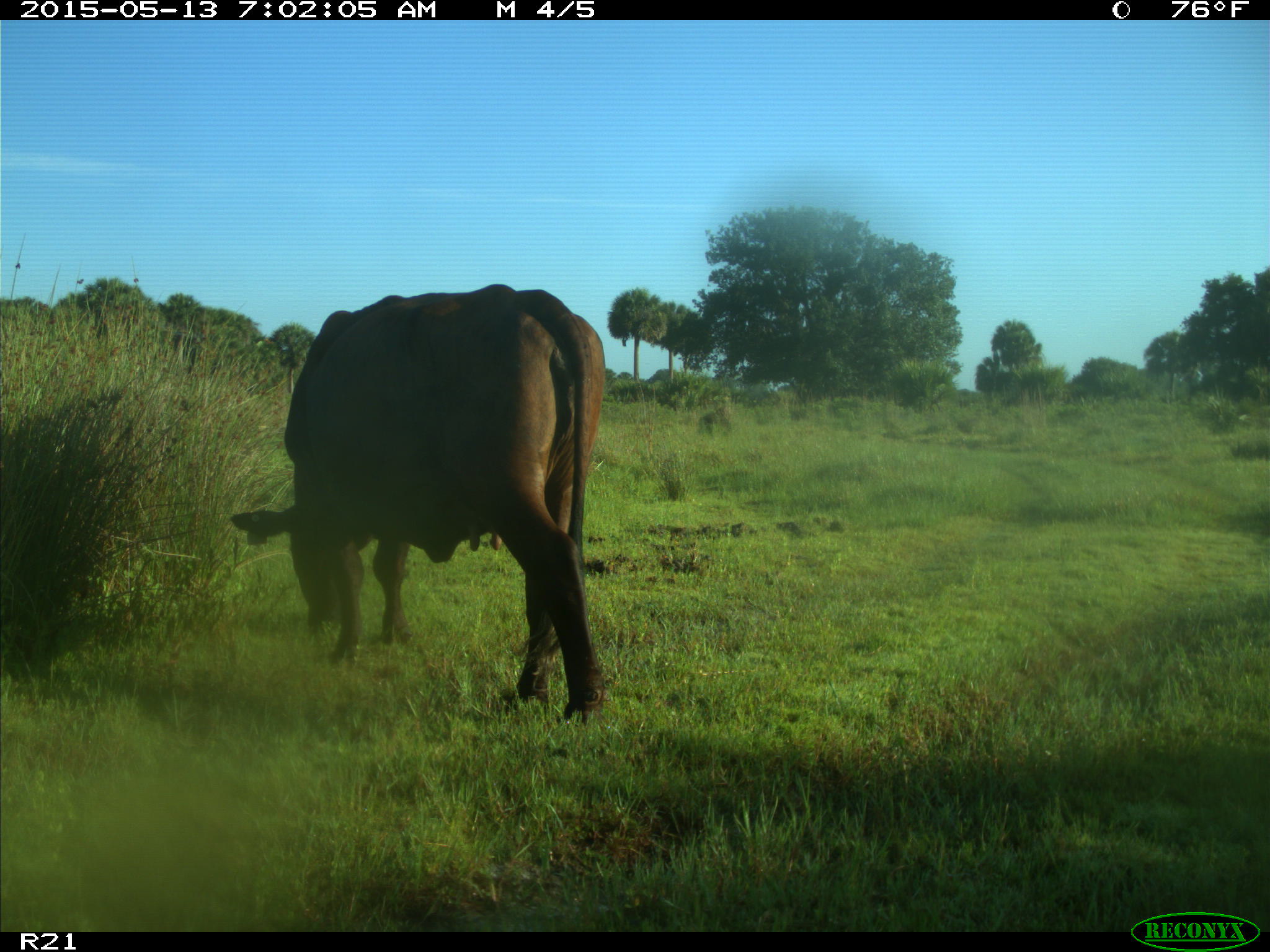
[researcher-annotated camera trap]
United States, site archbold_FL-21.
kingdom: Animalia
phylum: Chordata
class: Mammalia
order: Artiodactyla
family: Bovidae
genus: Bos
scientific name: Bos taurus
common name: domestic cow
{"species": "Bos taurus (domestic cow)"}